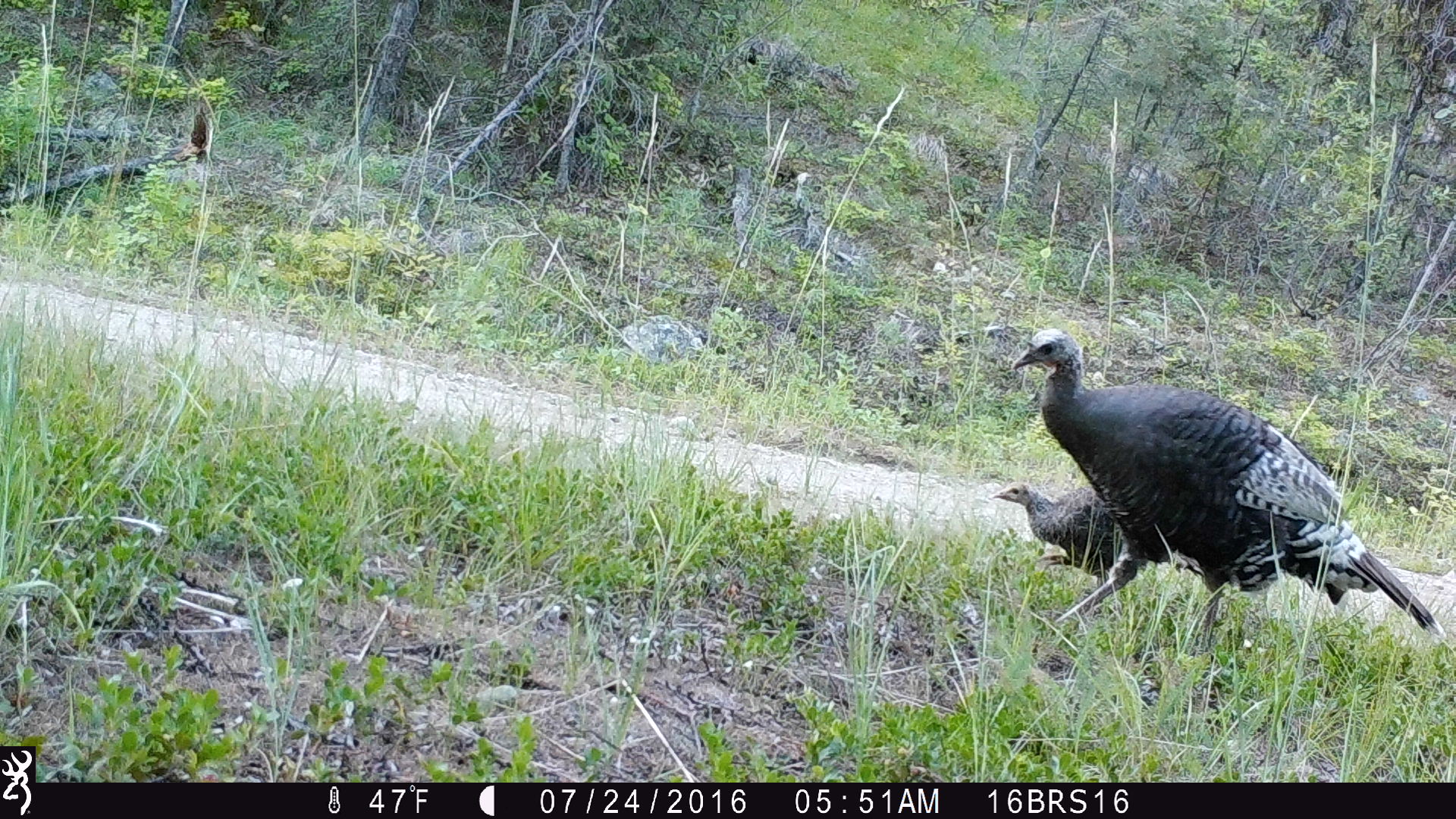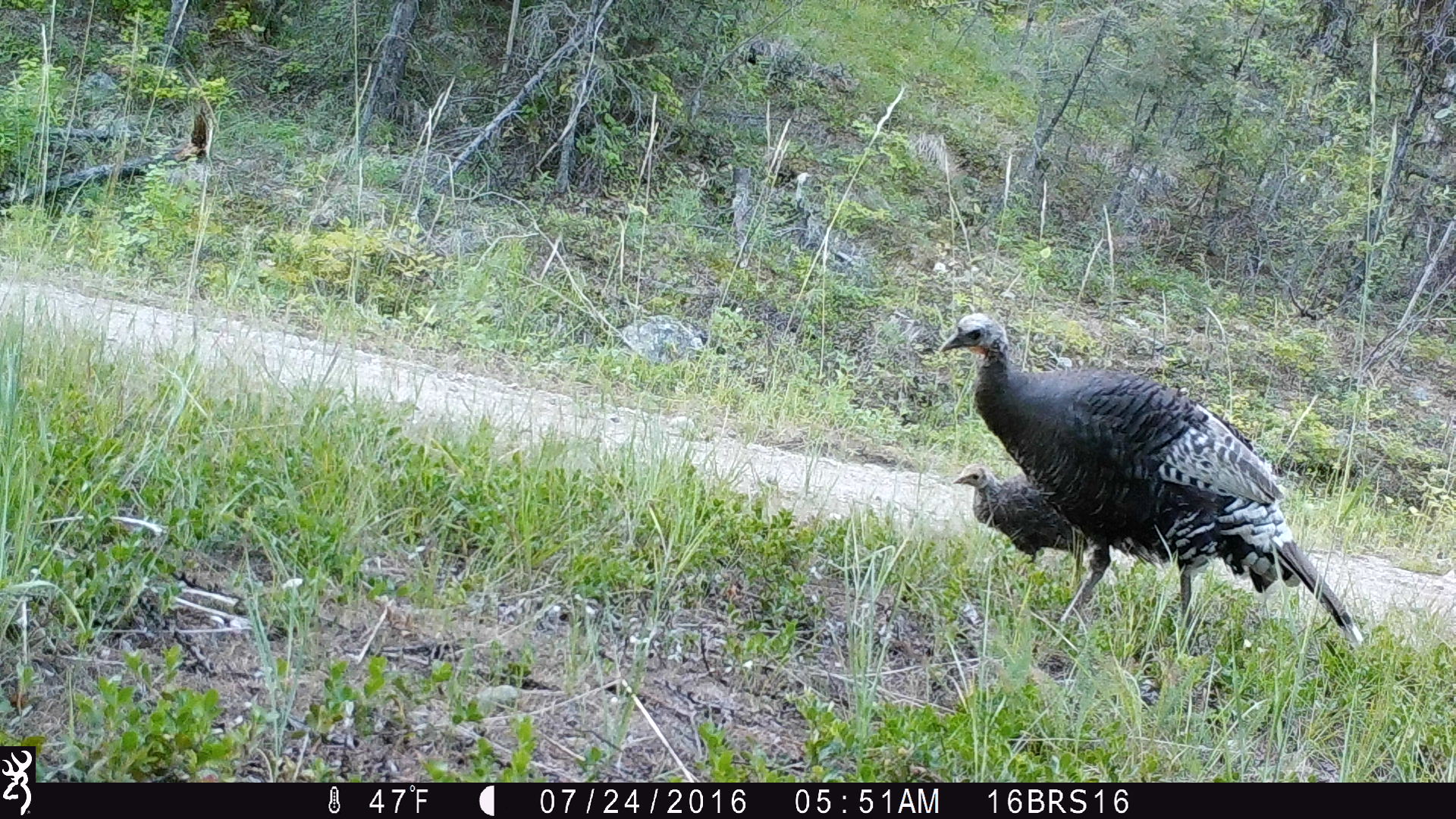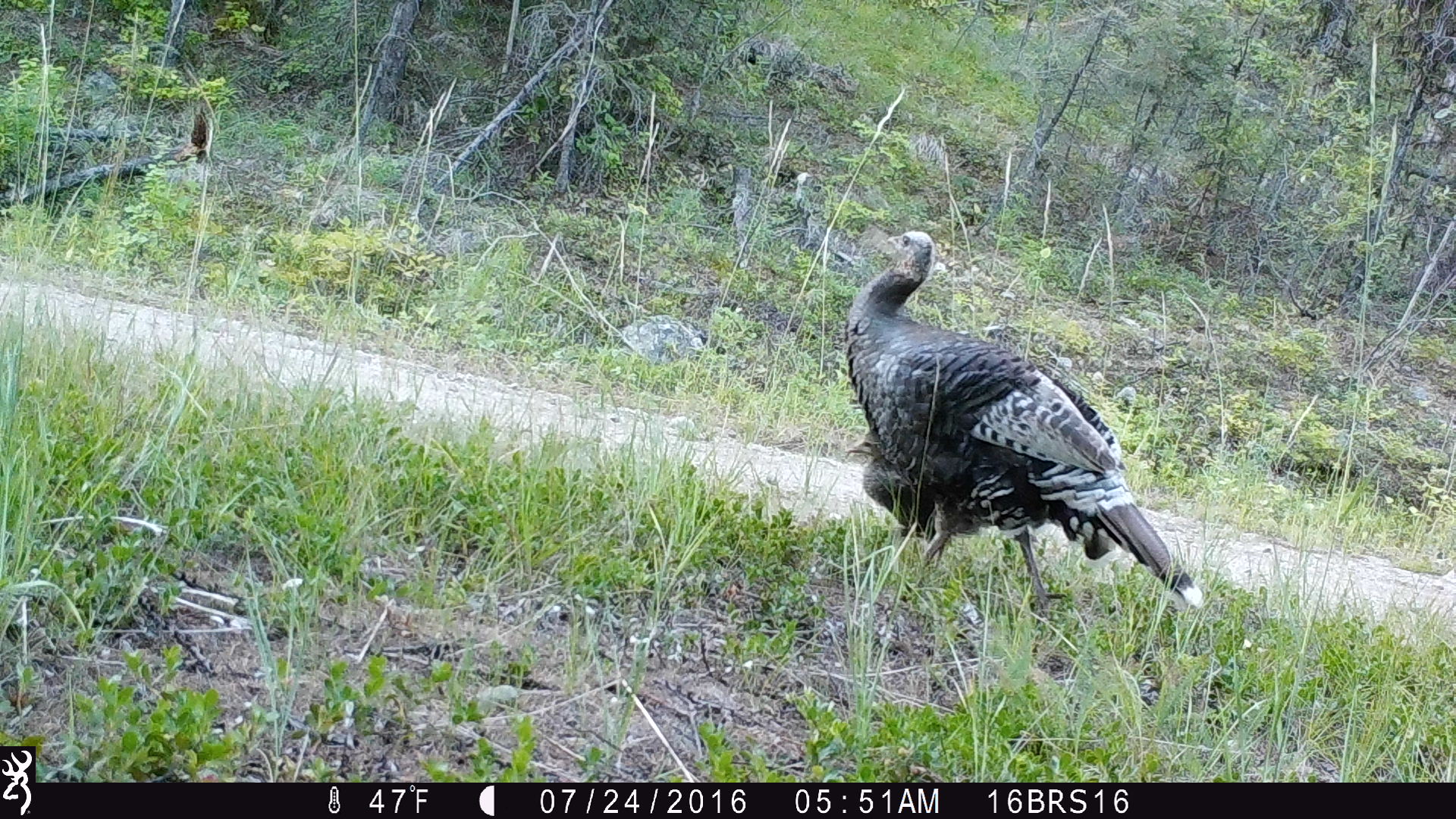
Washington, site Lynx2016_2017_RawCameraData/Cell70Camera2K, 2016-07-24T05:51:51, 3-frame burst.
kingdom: Animalia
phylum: Chordata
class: Aves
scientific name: Aves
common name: birds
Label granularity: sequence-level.